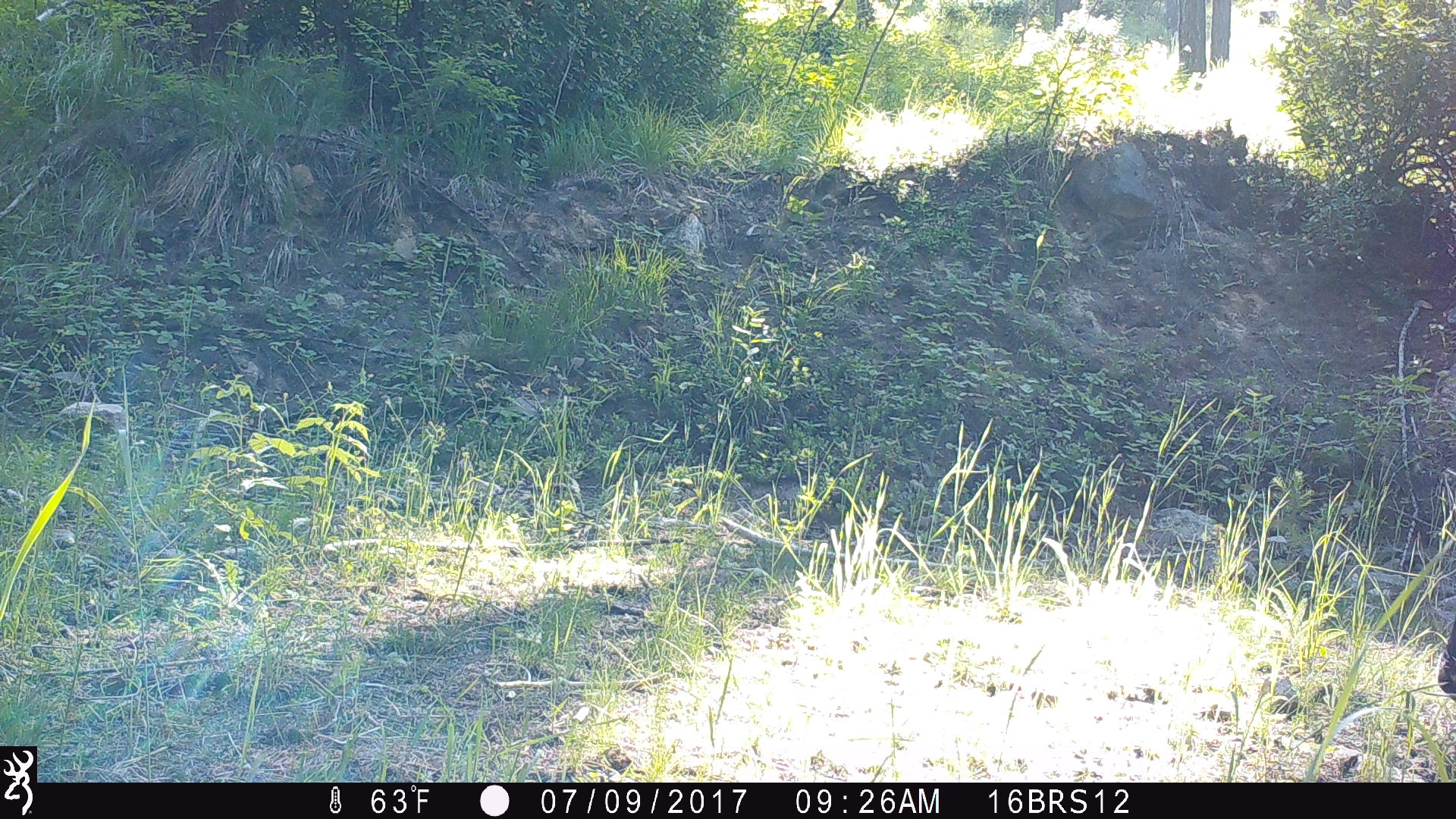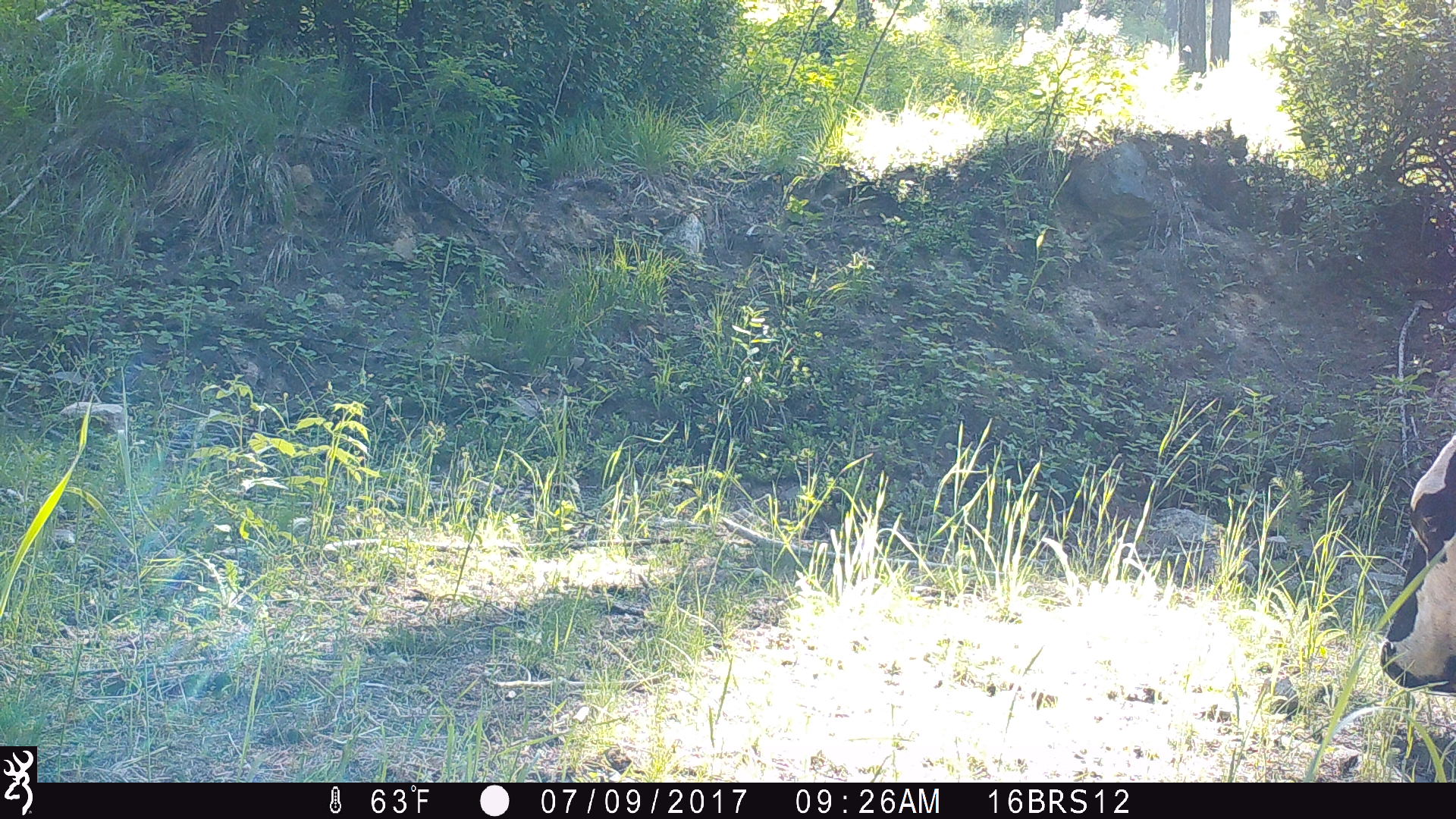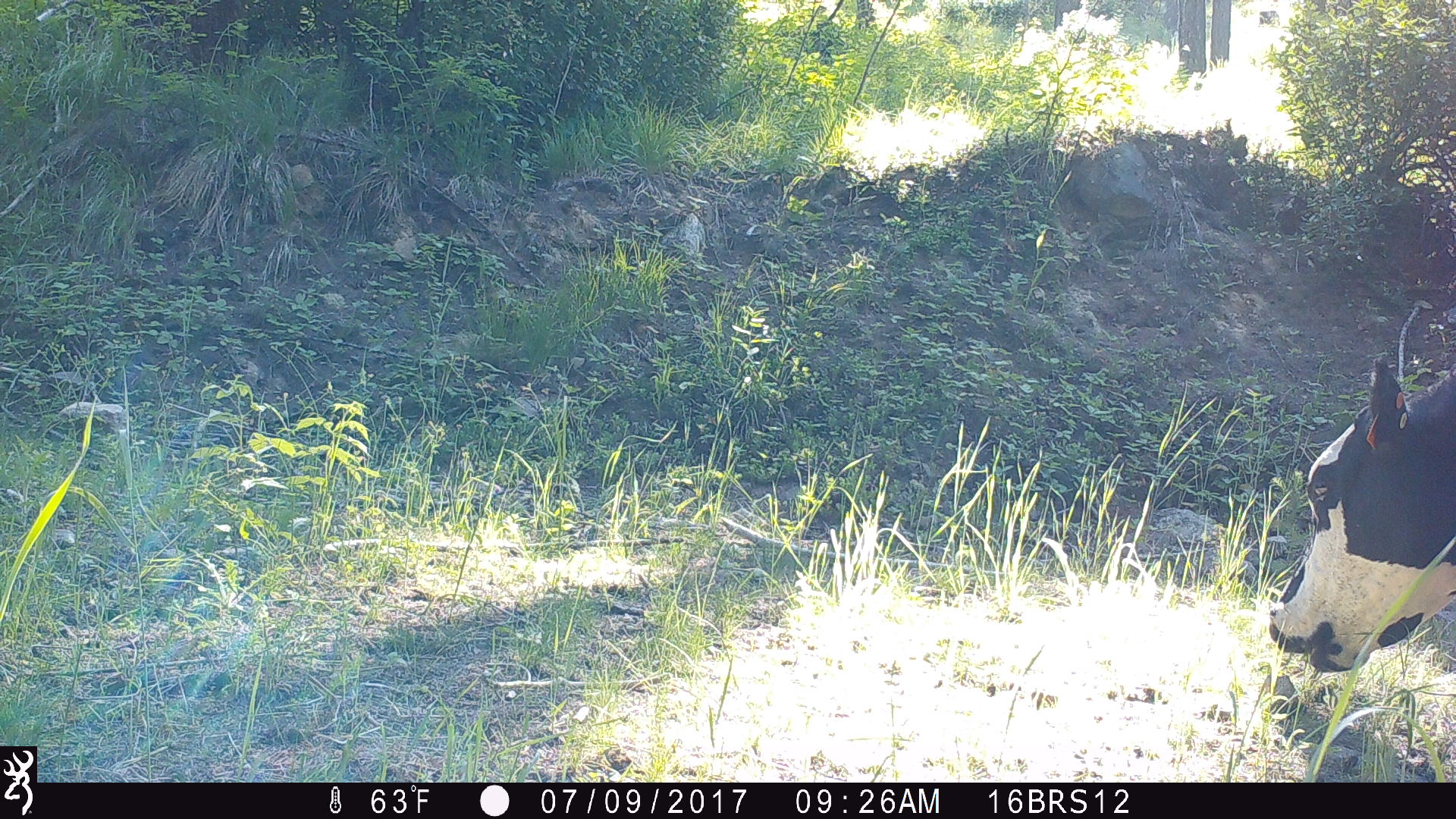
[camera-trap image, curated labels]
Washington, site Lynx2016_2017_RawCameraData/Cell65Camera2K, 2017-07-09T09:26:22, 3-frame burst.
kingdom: Animalia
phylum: Chordata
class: Mammalia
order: Artiodactyla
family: Bovidae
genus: Bos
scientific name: Bos taurus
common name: domestic cattle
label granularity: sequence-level